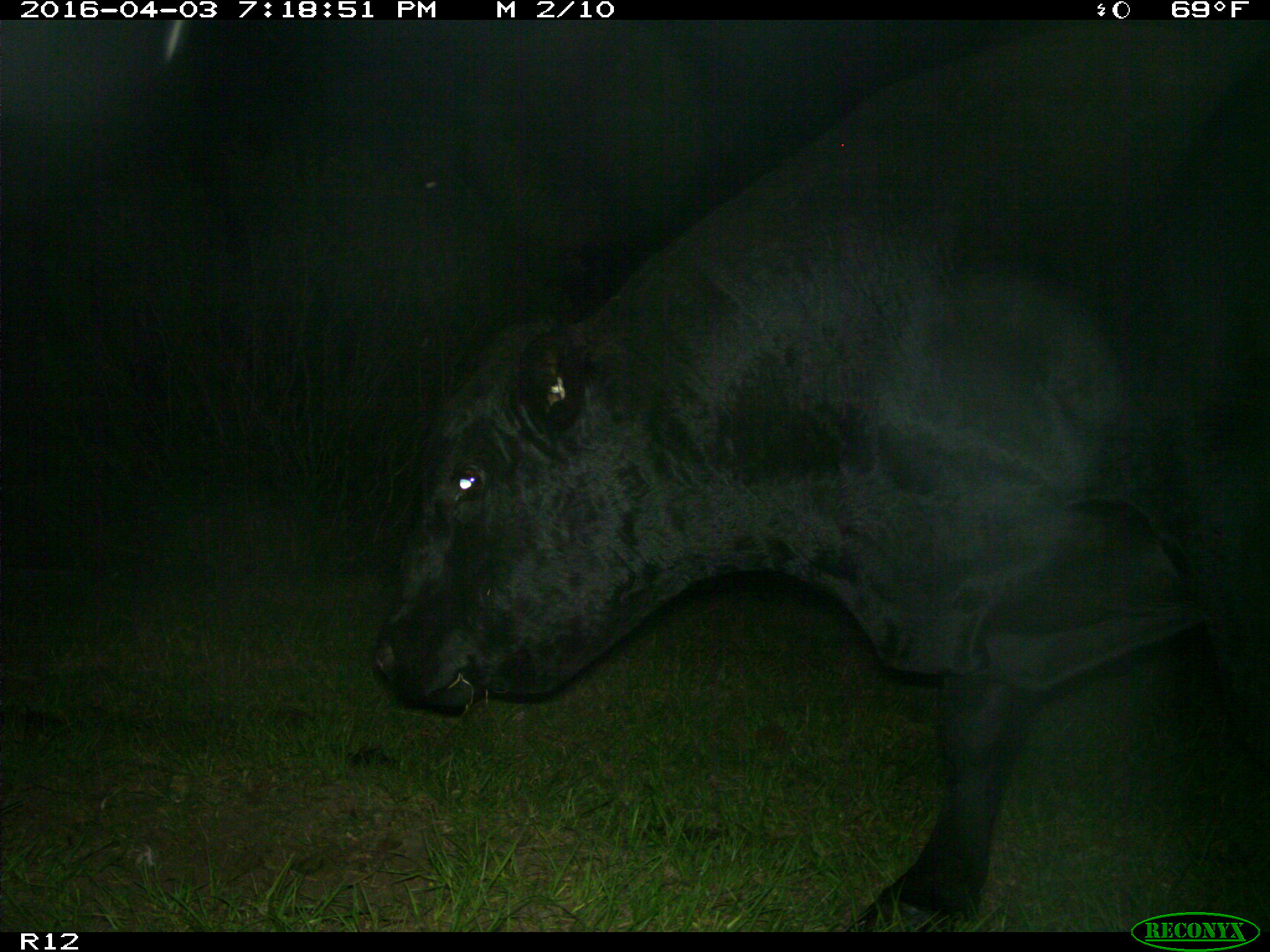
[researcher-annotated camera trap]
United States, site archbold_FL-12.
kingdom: Animalia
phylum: Chordata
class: Mammalia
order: Artiodactyla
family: Bovidae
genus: Bos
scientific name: Bos taurus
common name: domestic cow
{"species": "Bos taurus (domestic cow)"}